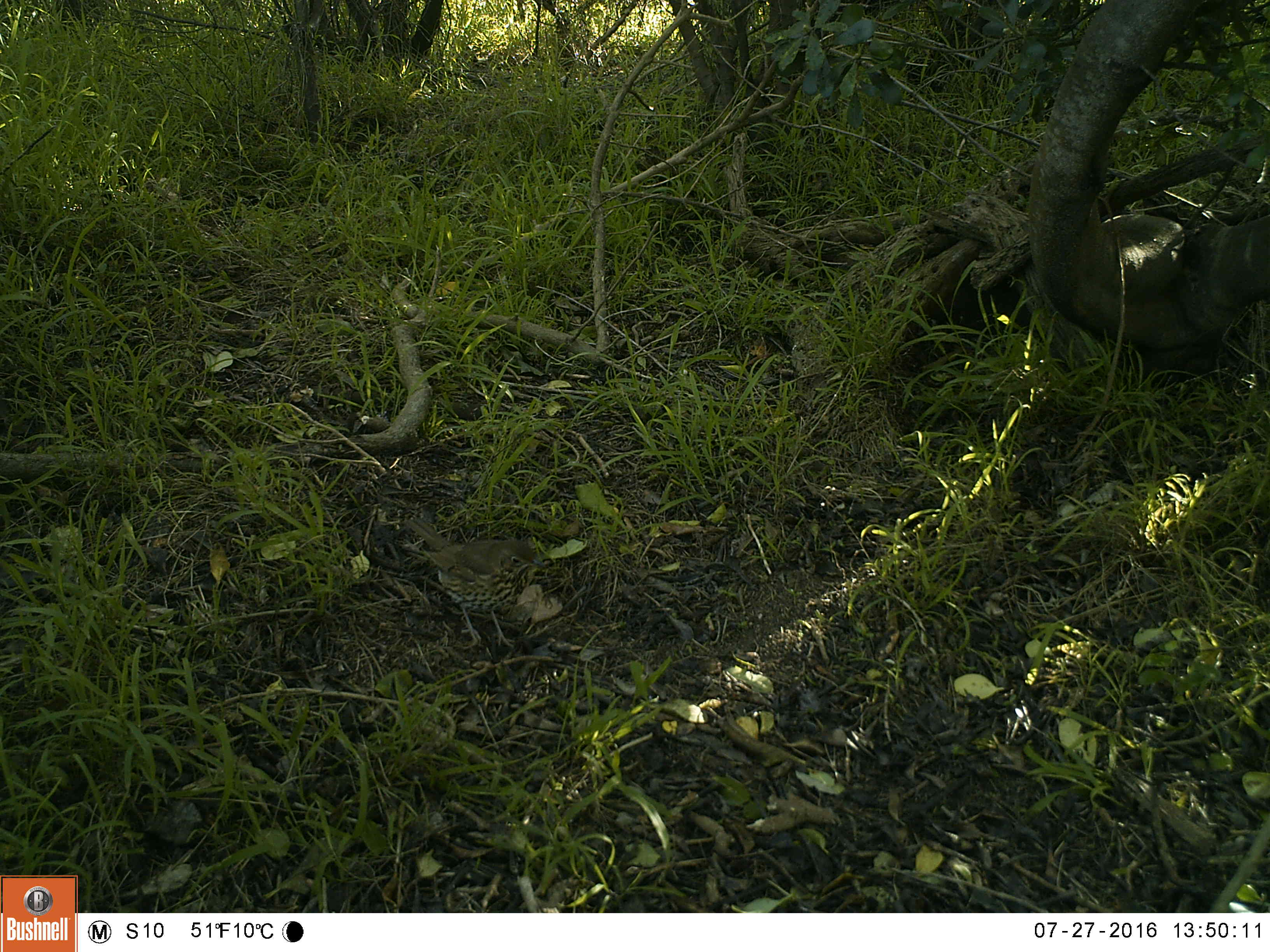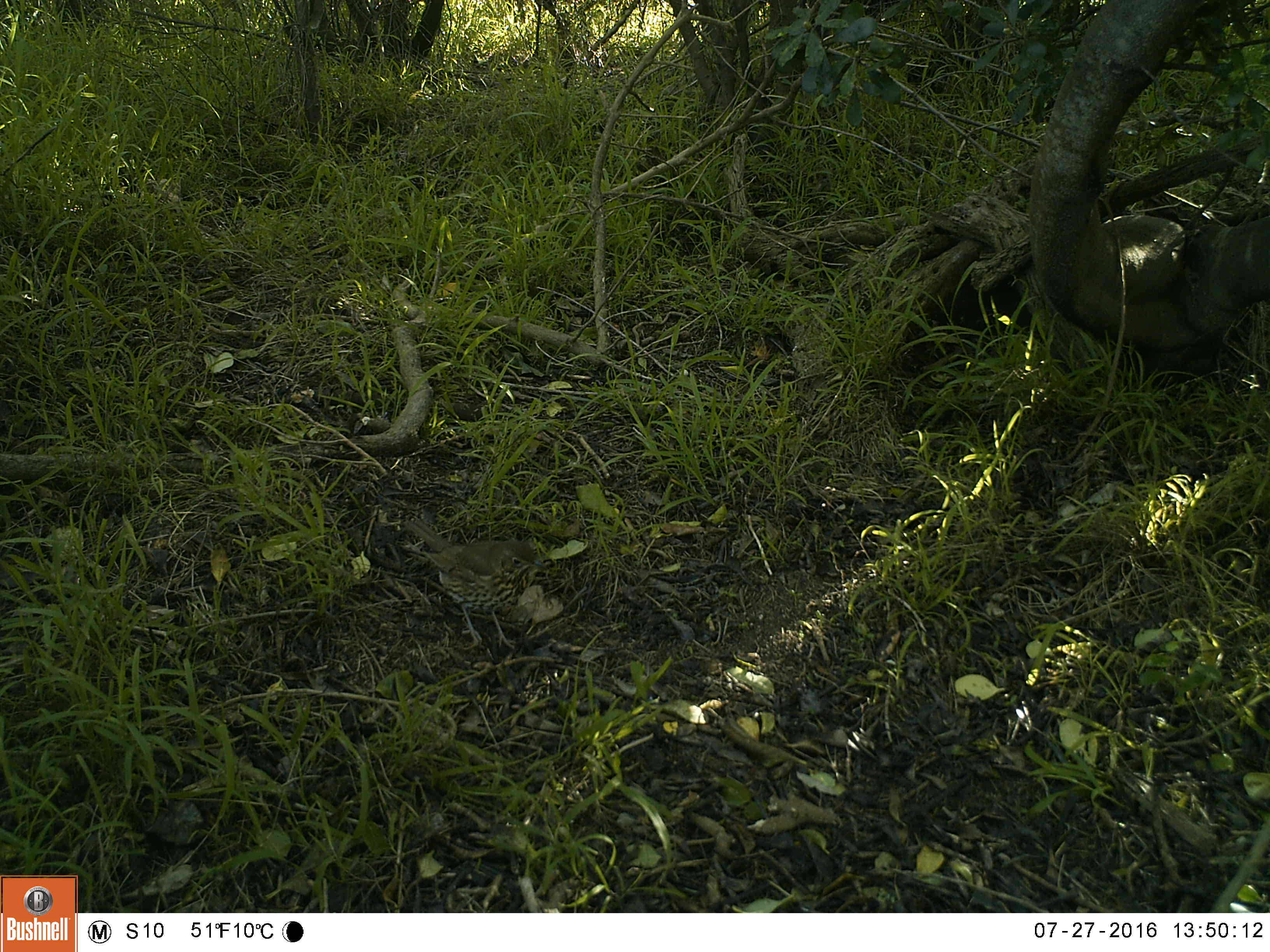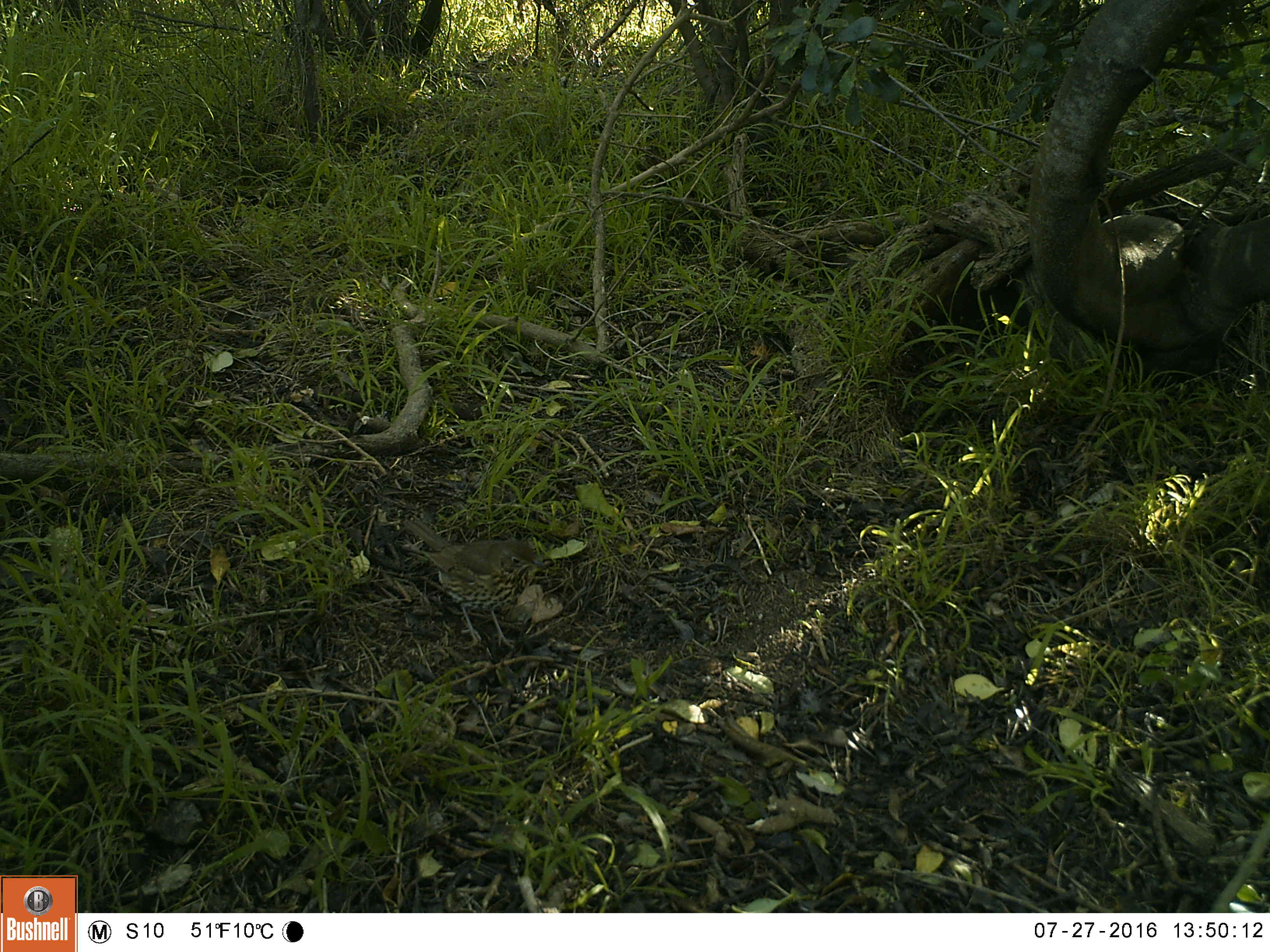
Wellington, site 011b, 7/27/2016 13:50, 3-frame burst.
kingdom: Animalia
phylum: Chordata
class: Aves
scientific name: Aves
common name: bird